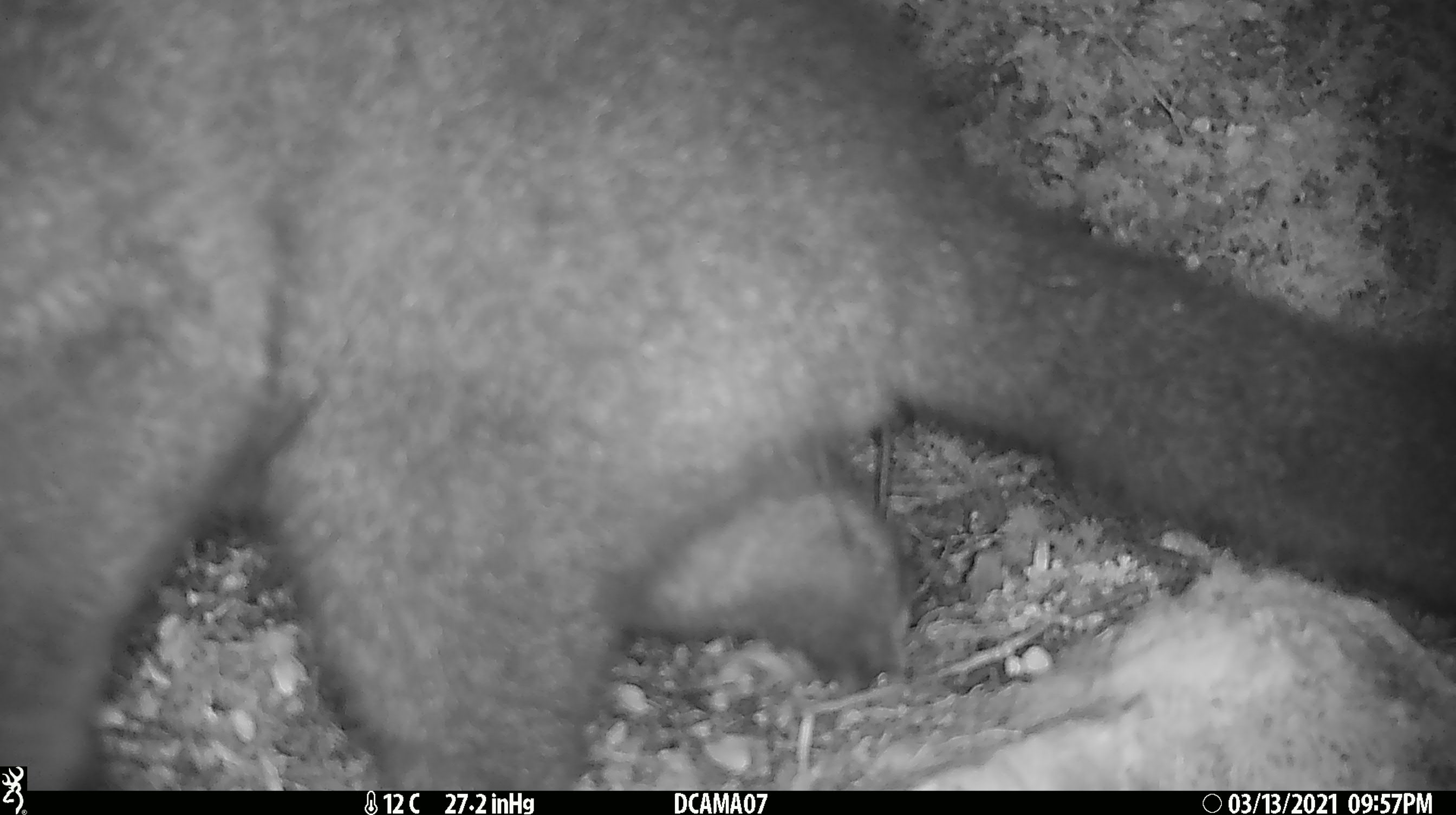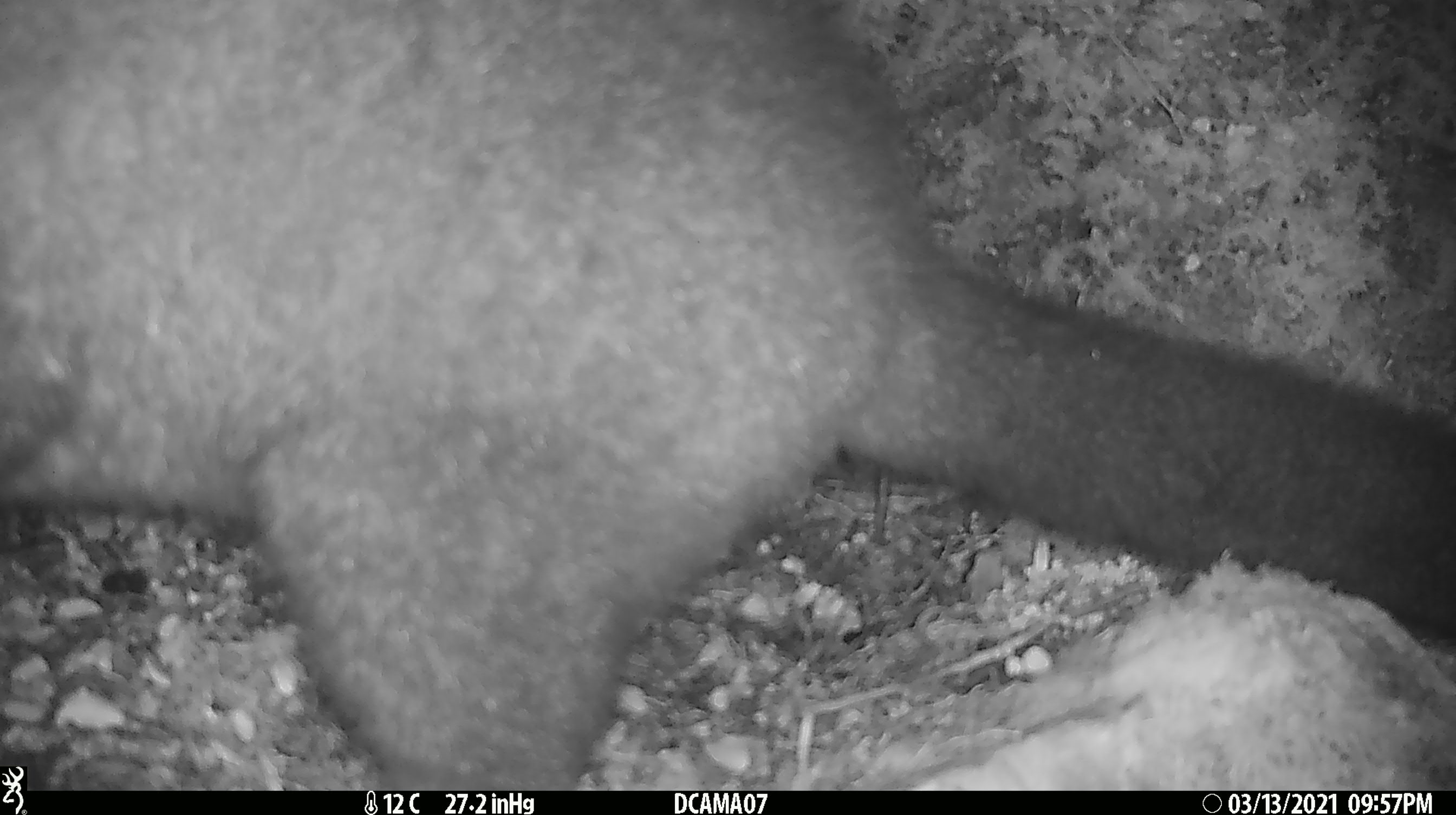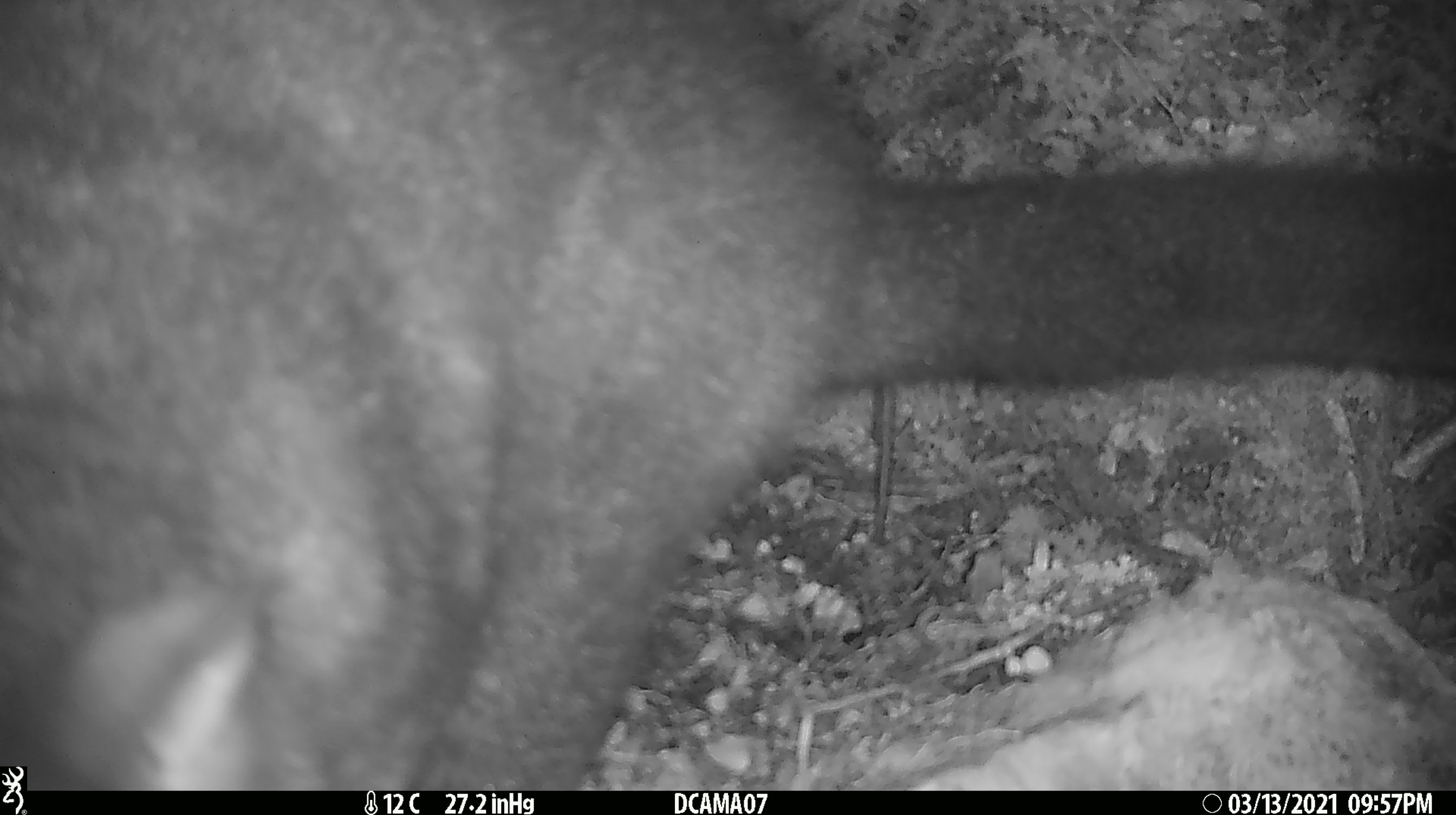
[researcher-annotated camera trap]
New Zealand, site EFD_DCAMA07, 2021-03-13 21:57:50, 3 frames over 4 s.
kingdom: Animalia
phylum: Chordata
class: Mammalia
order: Diprotodontia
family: Phalangeridae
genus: Trichosurus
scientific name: Trichosurus vulpecula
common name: common brushtail possum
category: possum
Possum (common brushtail possum) (Trichosurus vulpecula).